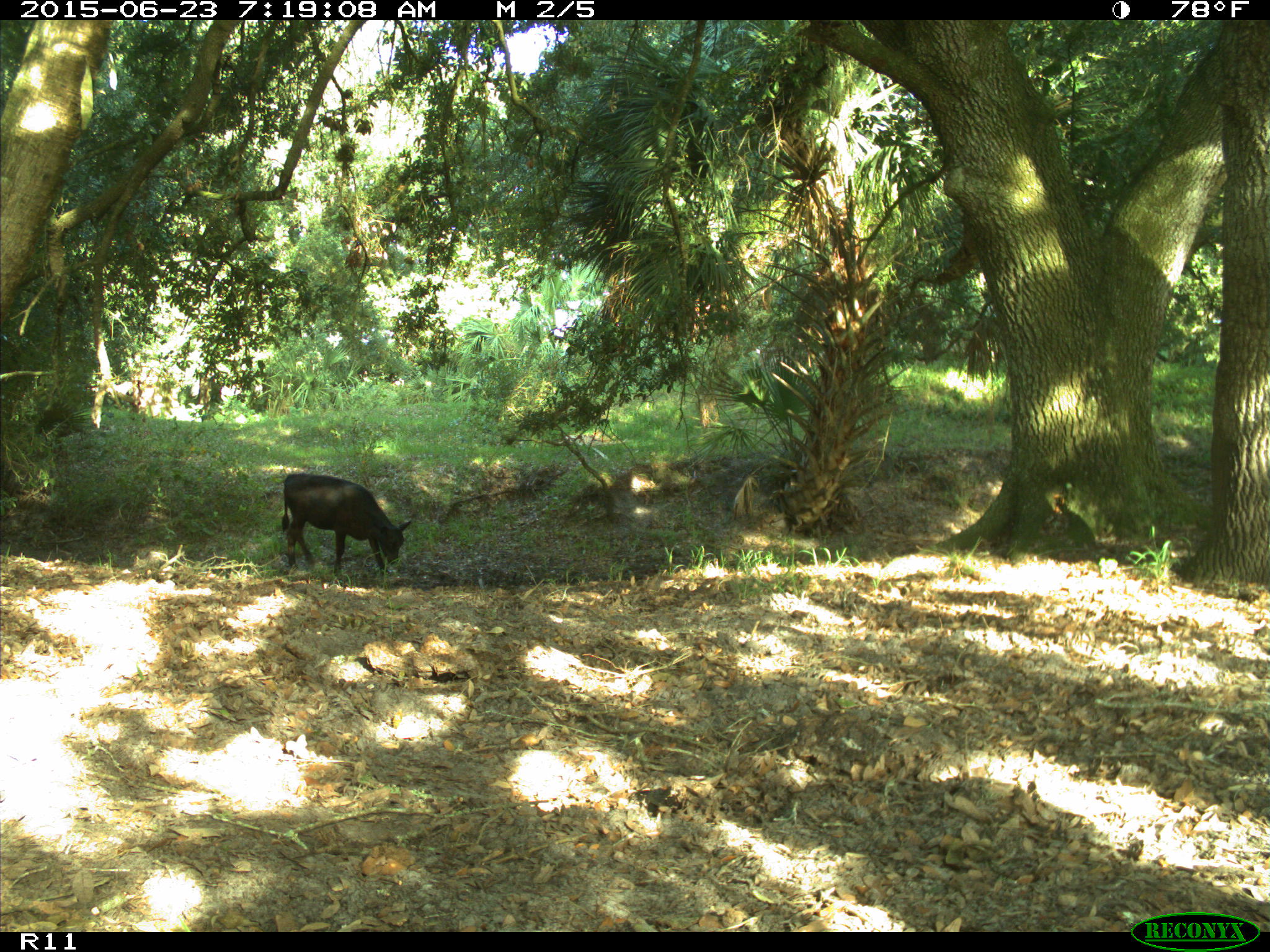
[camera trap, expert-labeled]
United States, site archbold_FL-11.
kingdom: Animalia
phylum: Chordata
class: Mammalia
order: Artiodactyla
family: Bovidae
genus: Bos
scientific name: Bos taurus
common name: domestic cow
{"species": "Bos taurus (domestic cow)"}